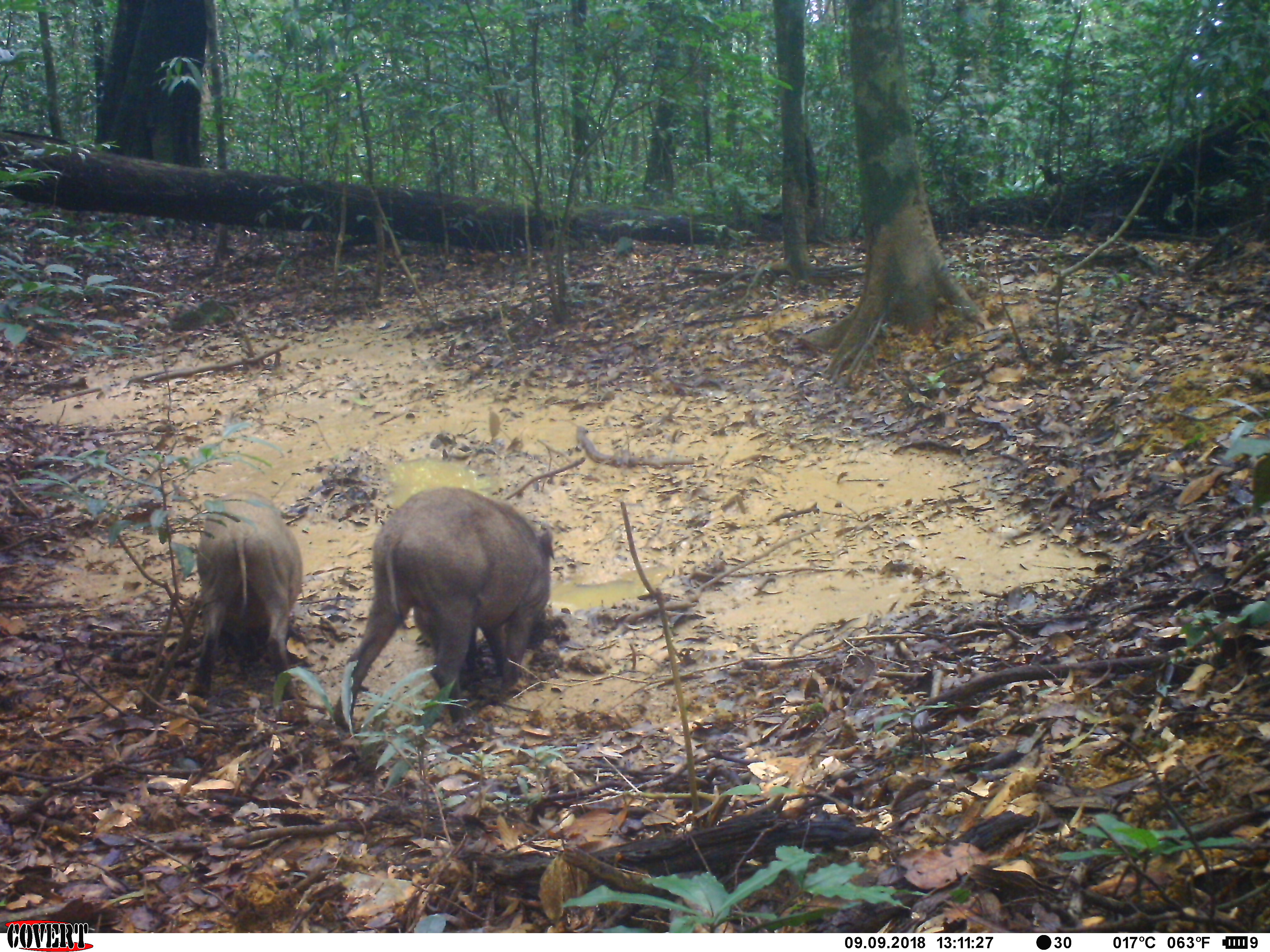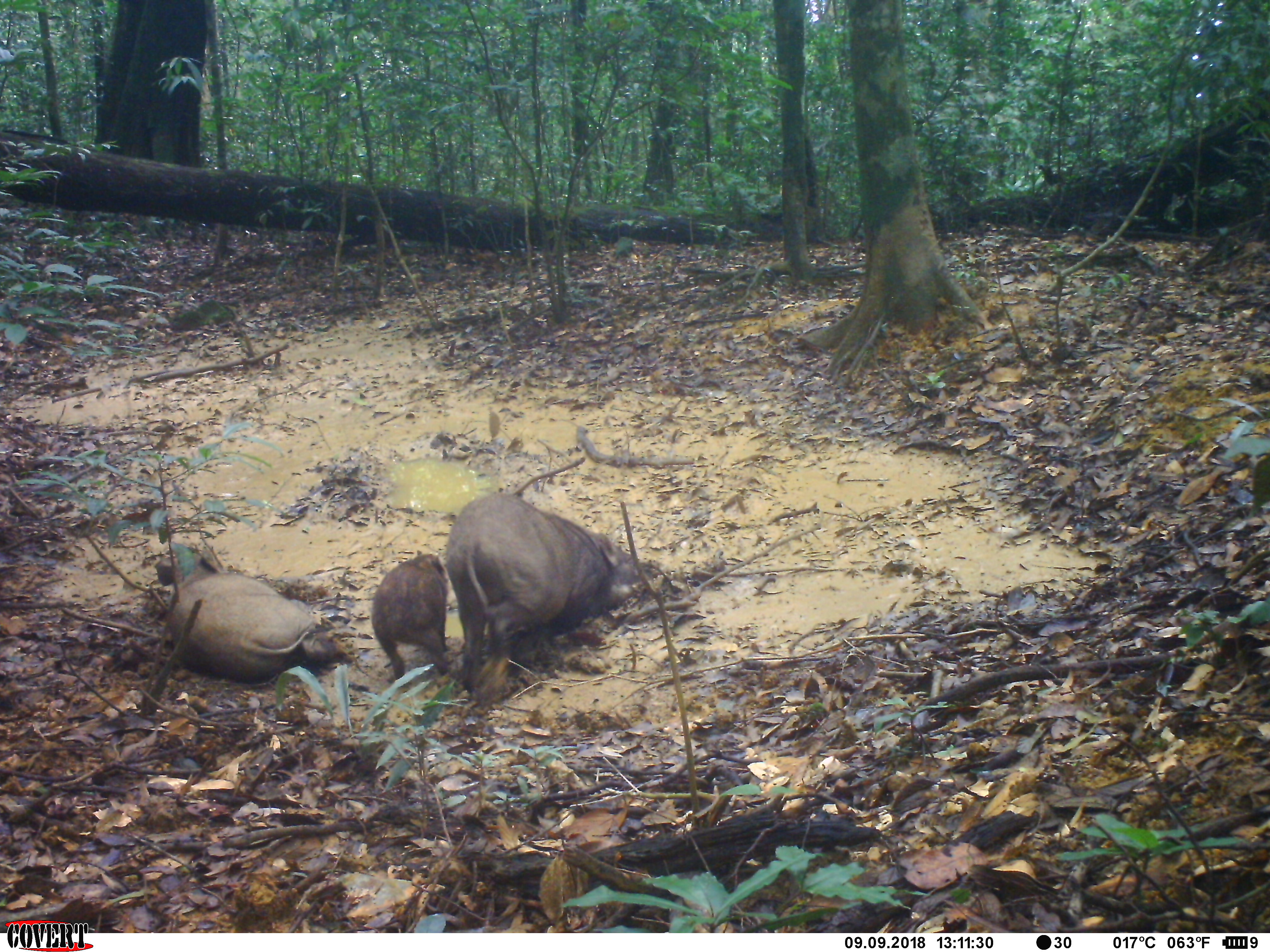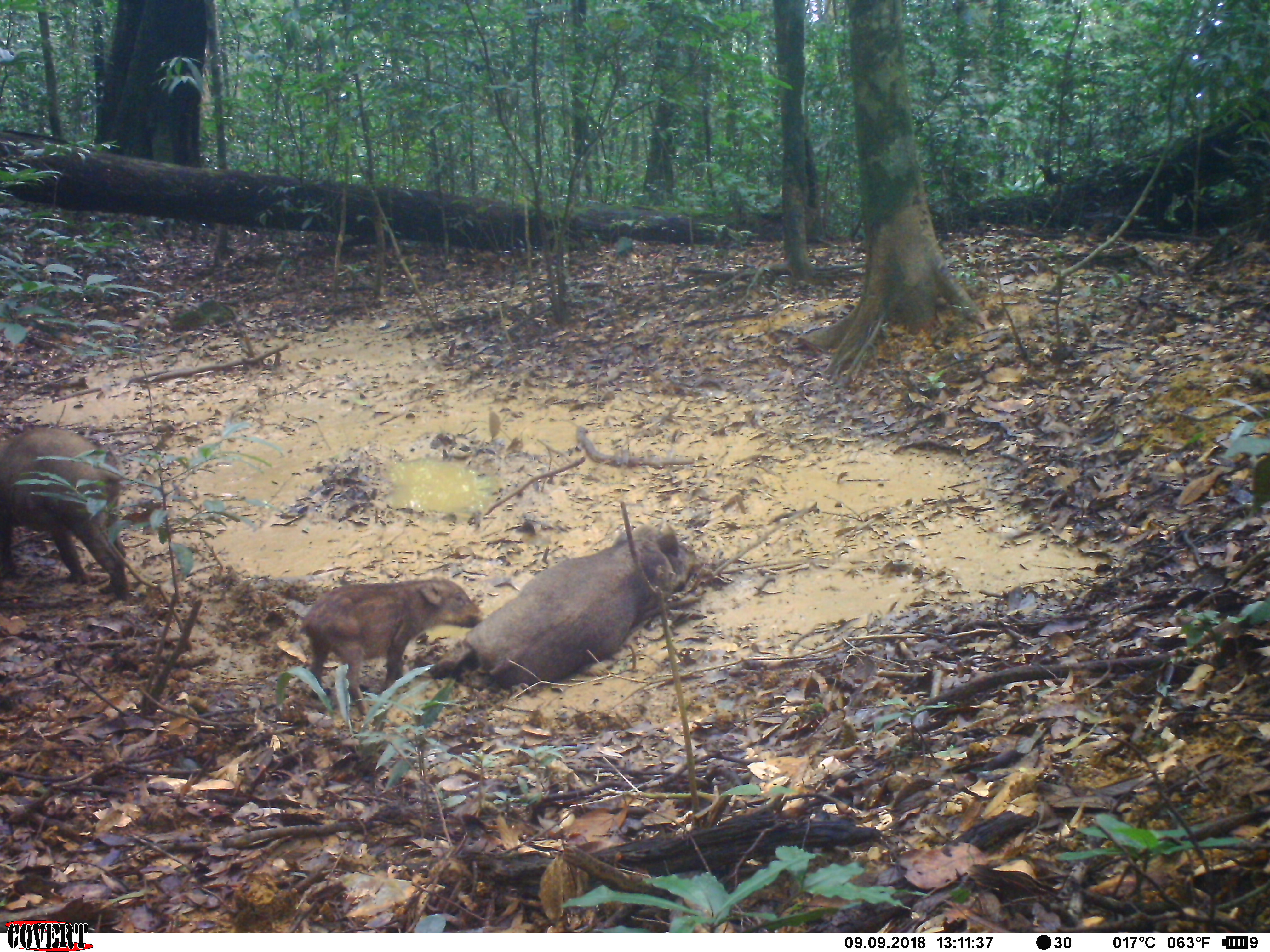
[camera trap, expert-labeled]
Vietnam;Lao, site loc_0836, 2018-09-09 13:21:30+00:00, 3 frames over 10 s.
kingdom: Animalia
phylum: Chordata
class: Mammalia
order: Artiodactyla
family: Suidae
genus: Sus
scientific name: Sus scrofa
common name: eurasian wild pig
Eurasian wild pig (Sus scrofa). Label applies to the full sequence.